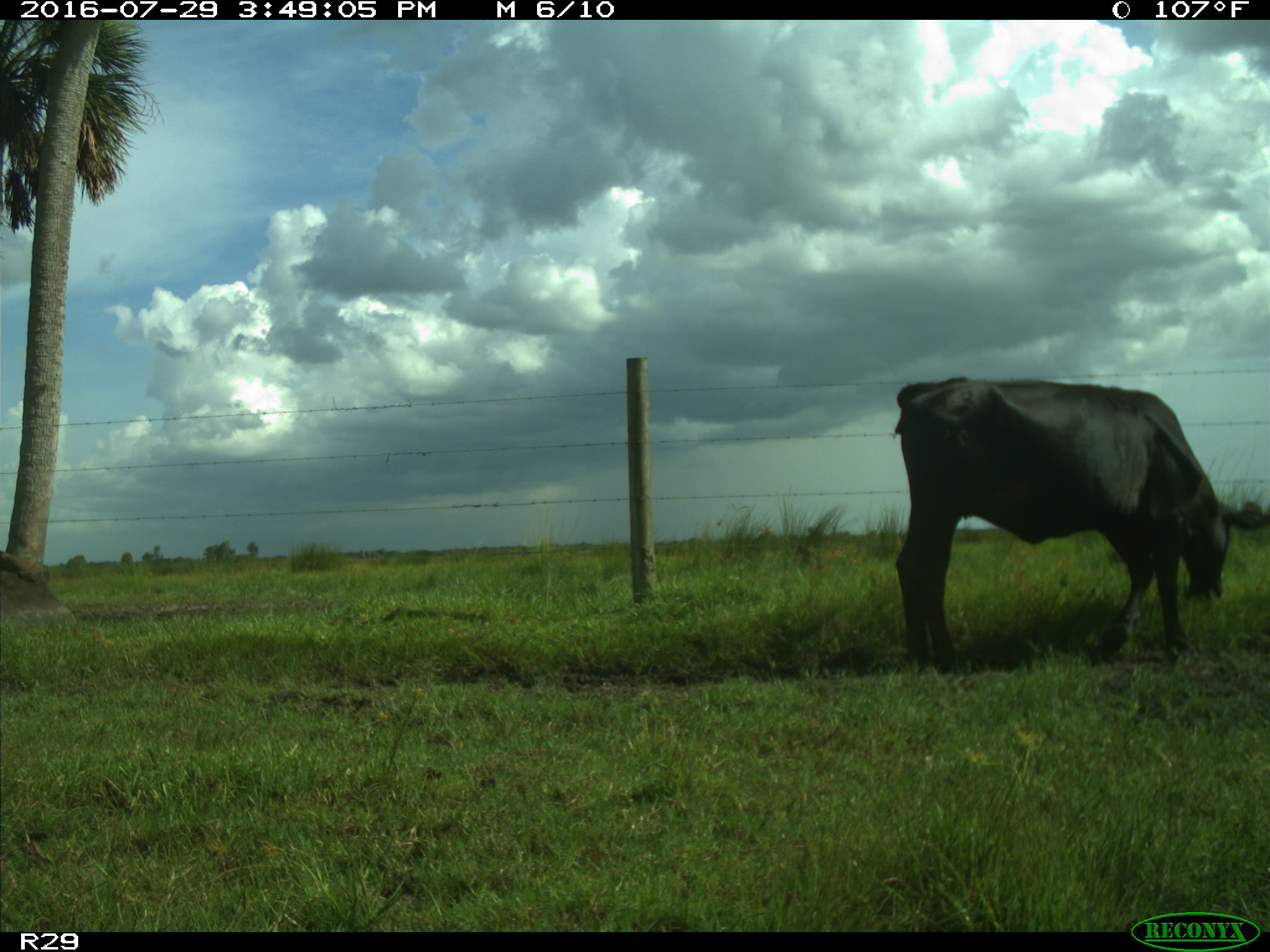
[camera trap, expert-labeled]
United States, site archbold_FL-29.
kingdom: Animalia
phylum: Chordata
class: Mammalia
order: Artiodactyla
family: Bovidae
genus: Bos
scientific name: Bos taurus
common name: domestic cow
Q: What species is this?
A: Bos taurus (domestic cow).